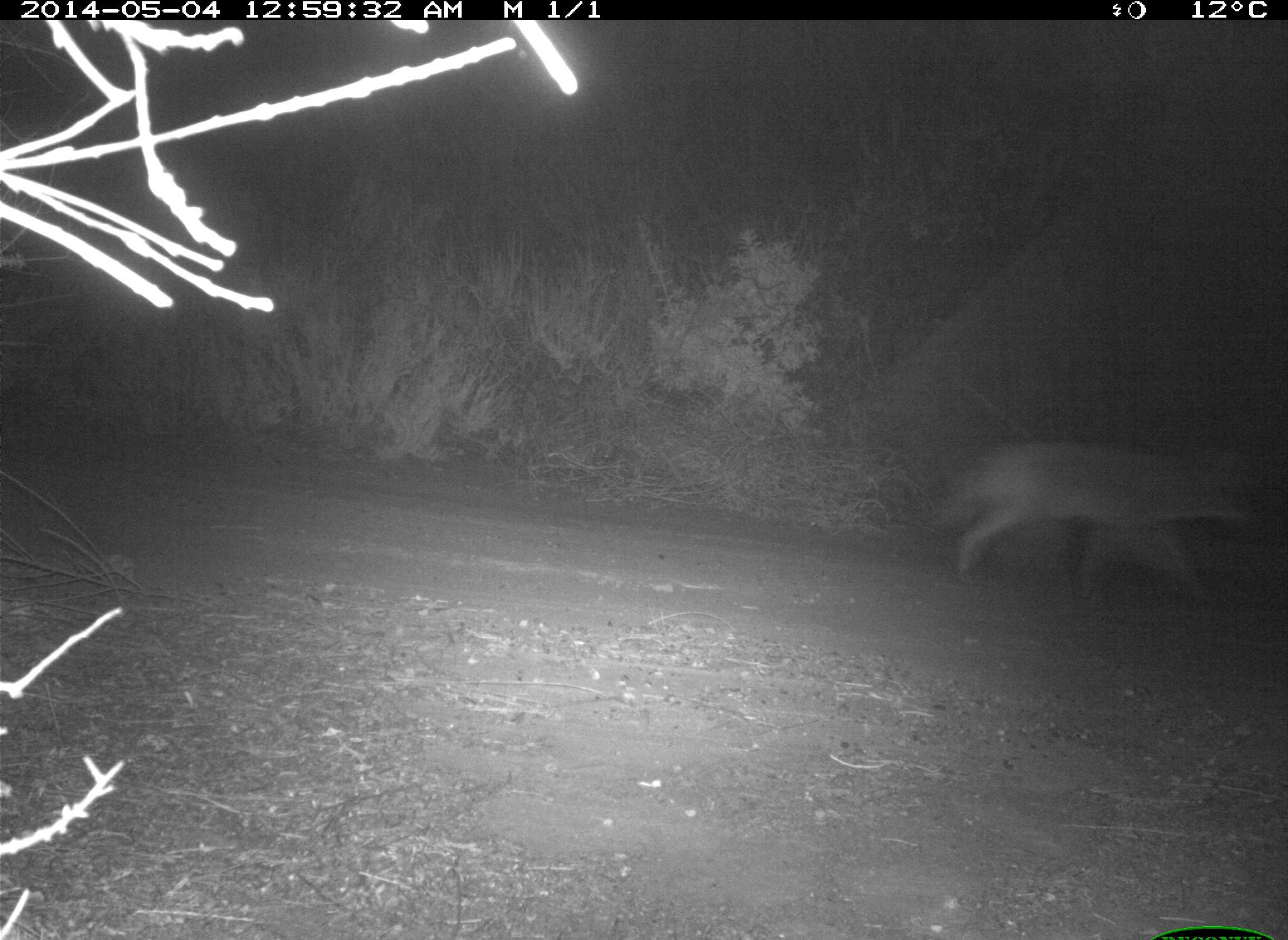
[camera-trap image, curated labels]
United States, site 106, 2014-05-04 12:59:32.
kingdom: Animalia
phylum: Chordata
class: Mammalia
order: Carnivora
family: Canidae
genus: Canis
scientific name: Canis latrans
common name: coyote